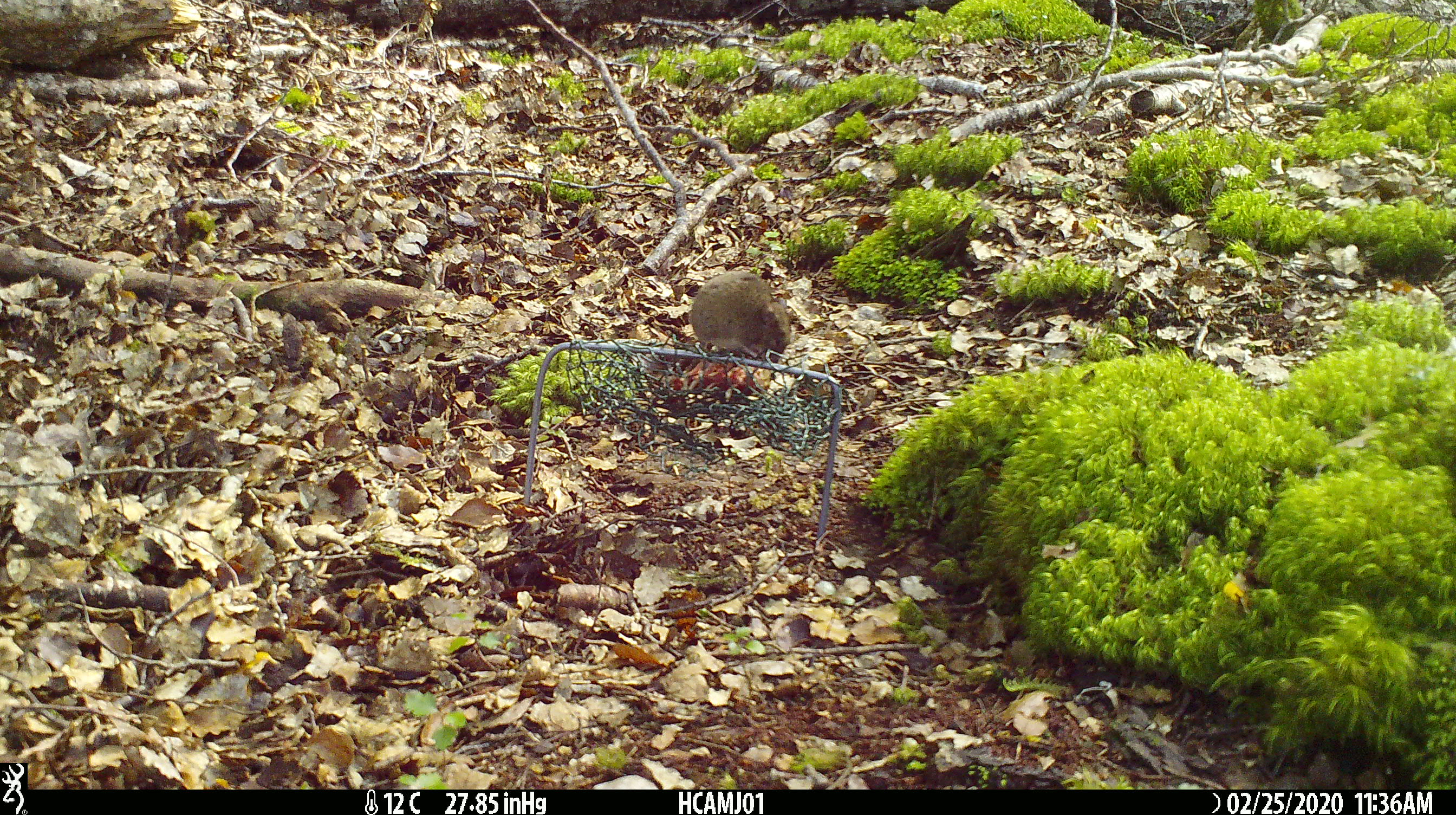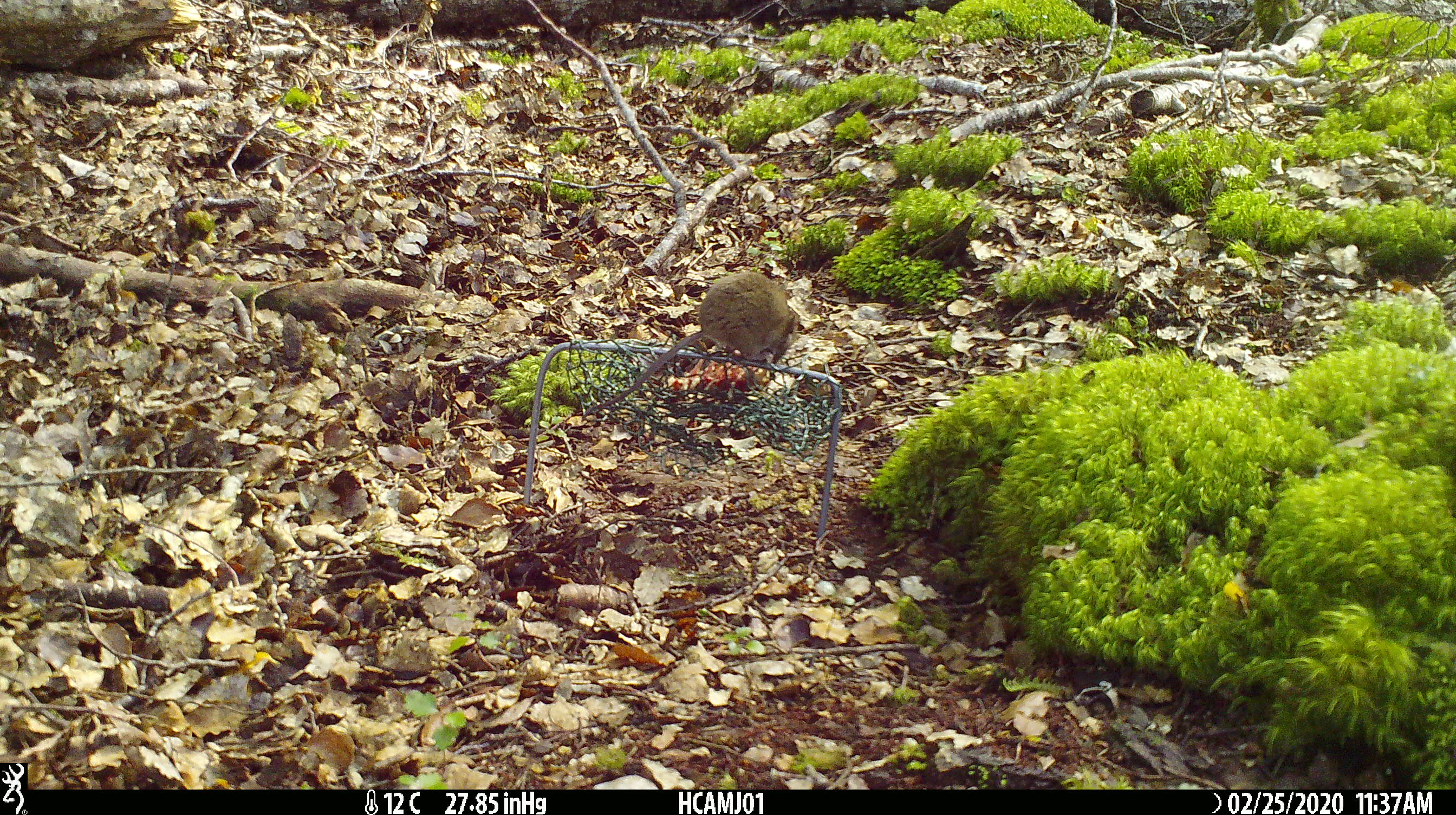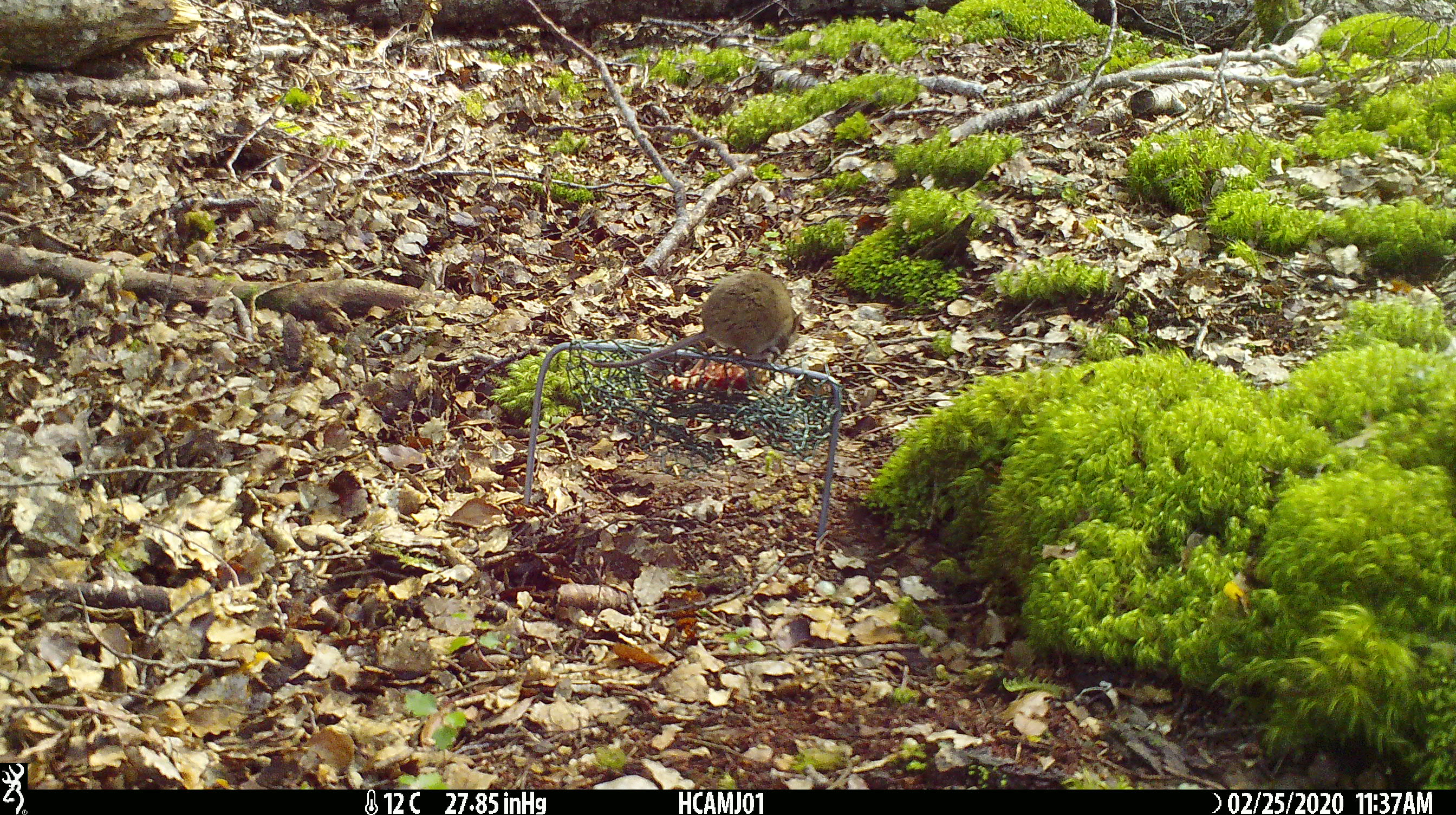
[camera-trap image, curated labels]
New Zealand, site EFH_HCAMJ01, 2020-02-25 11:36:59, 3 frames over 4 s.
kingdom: Animalia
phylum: Chordata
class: Mammalia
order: Rodentia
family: Muridae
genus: Mus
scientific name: Mus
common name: mouse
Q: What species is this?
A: Mouse (Mus).